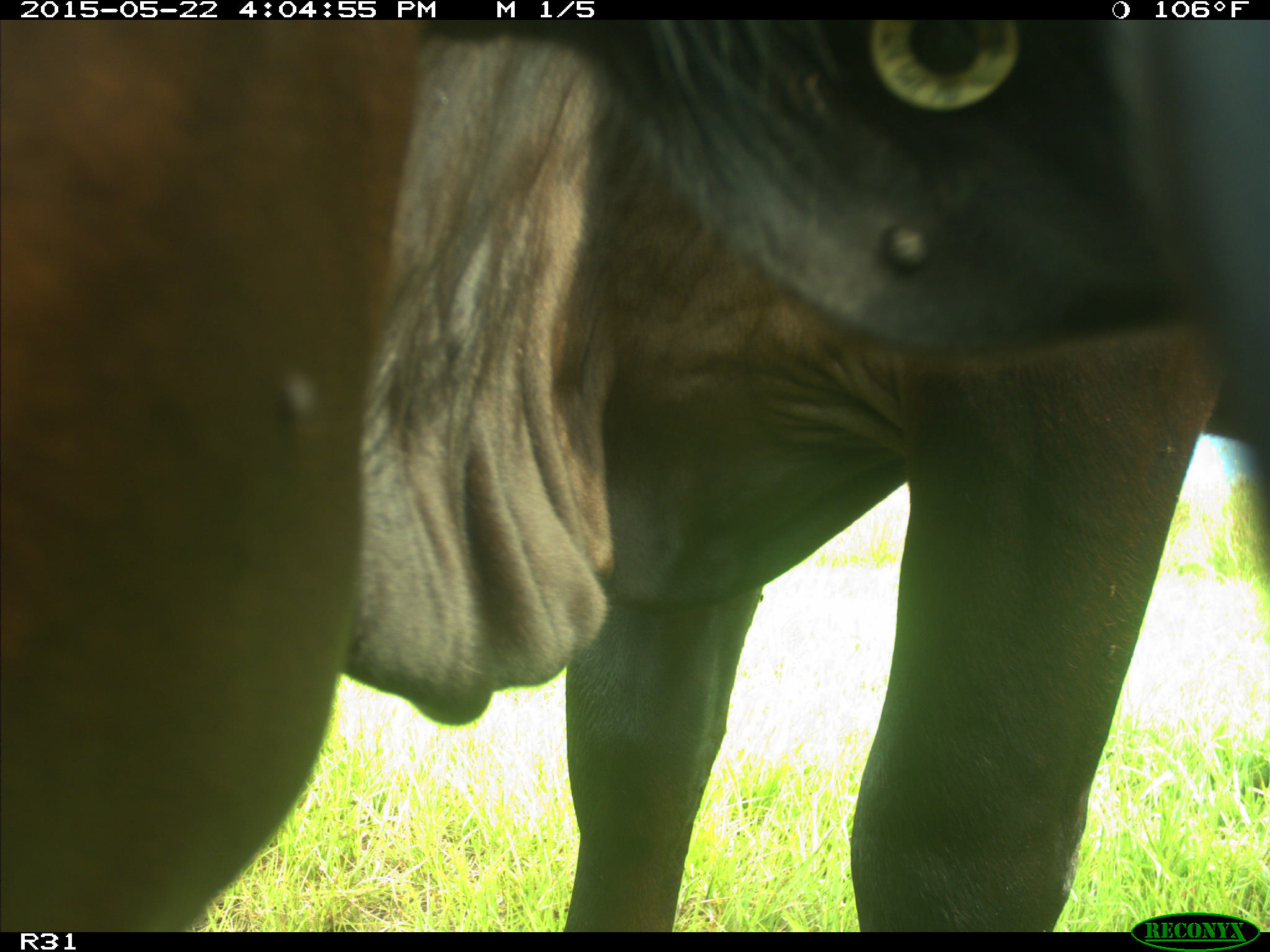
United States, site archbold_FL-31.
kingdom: Animalia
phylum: Chordata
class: Mammalia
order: Artiodactyla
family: Bovidae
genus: Bos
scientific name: Bos taurus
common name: domestic cow